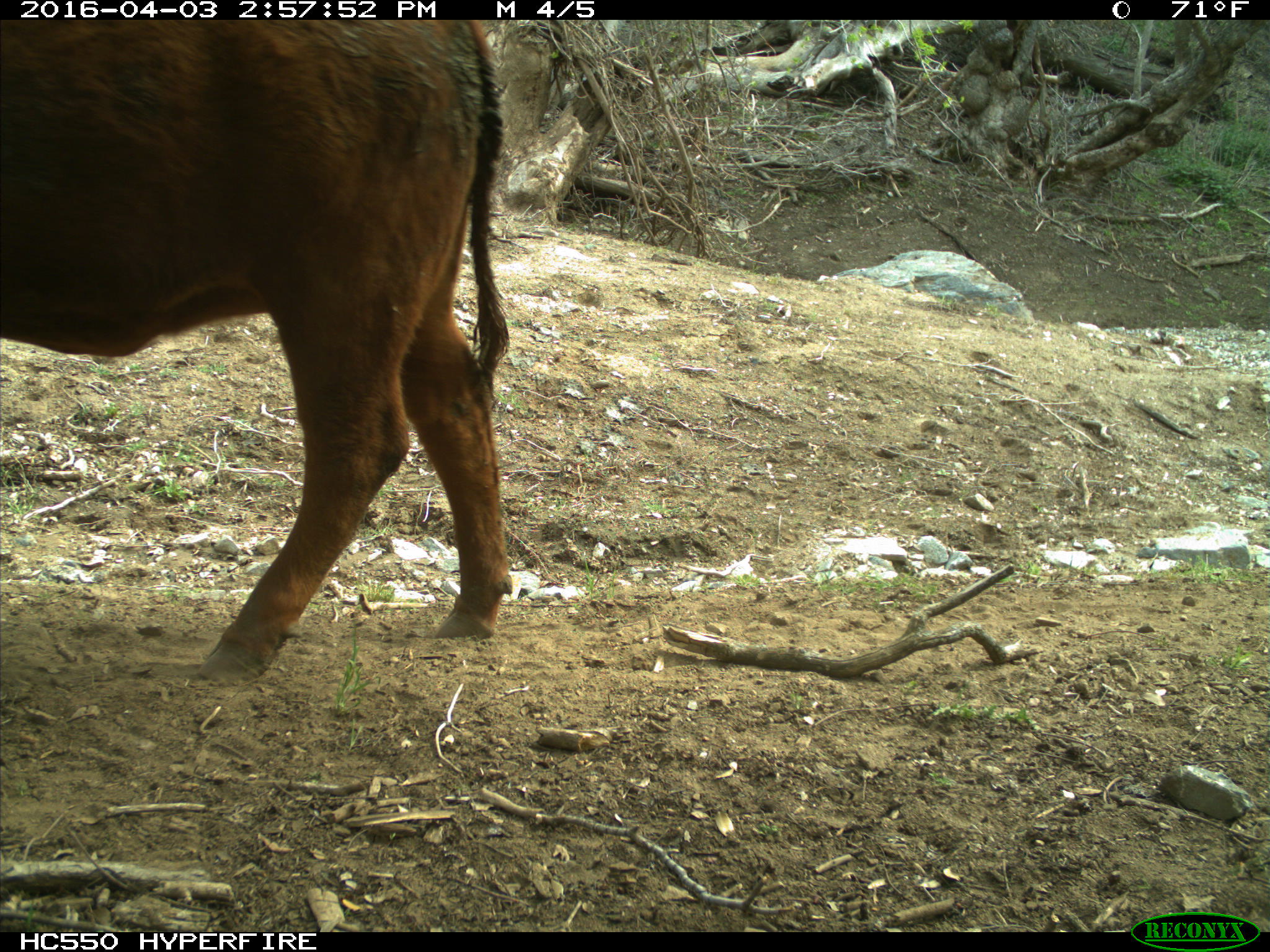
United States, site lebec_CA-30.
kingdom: Animalia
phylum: Chordata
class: Mammalia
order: Artiodactyla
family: Bovidae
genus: Bos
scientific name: Bos taurus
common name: domestic cow